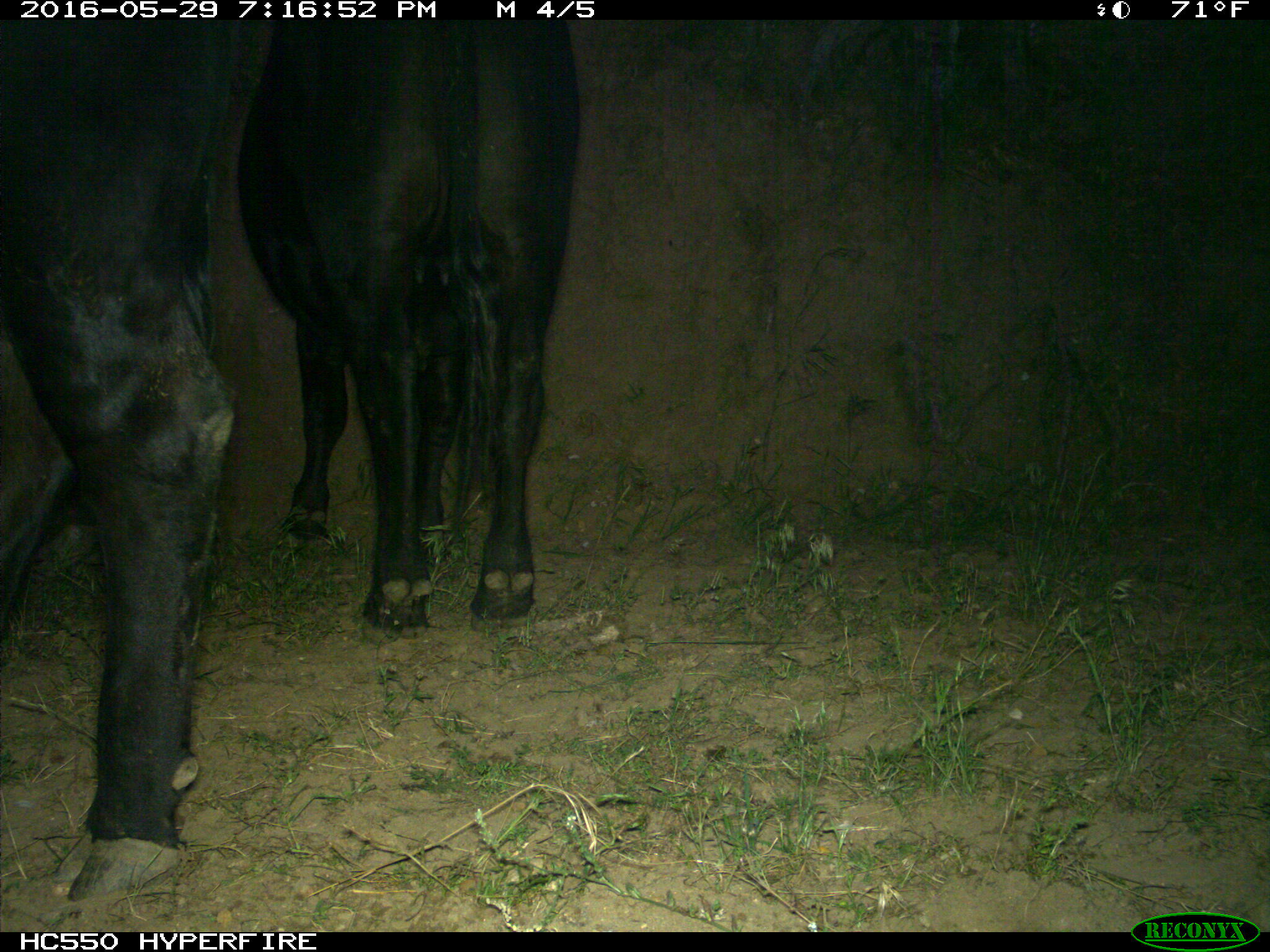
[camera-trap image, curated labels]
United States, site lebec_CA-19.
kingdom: Animalia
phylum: Chordata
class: Mammalia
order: Artiodactyla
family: Bovidae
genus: Bos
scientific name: Bos taurus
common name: domestic cow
Bos taurus (domestic cow).